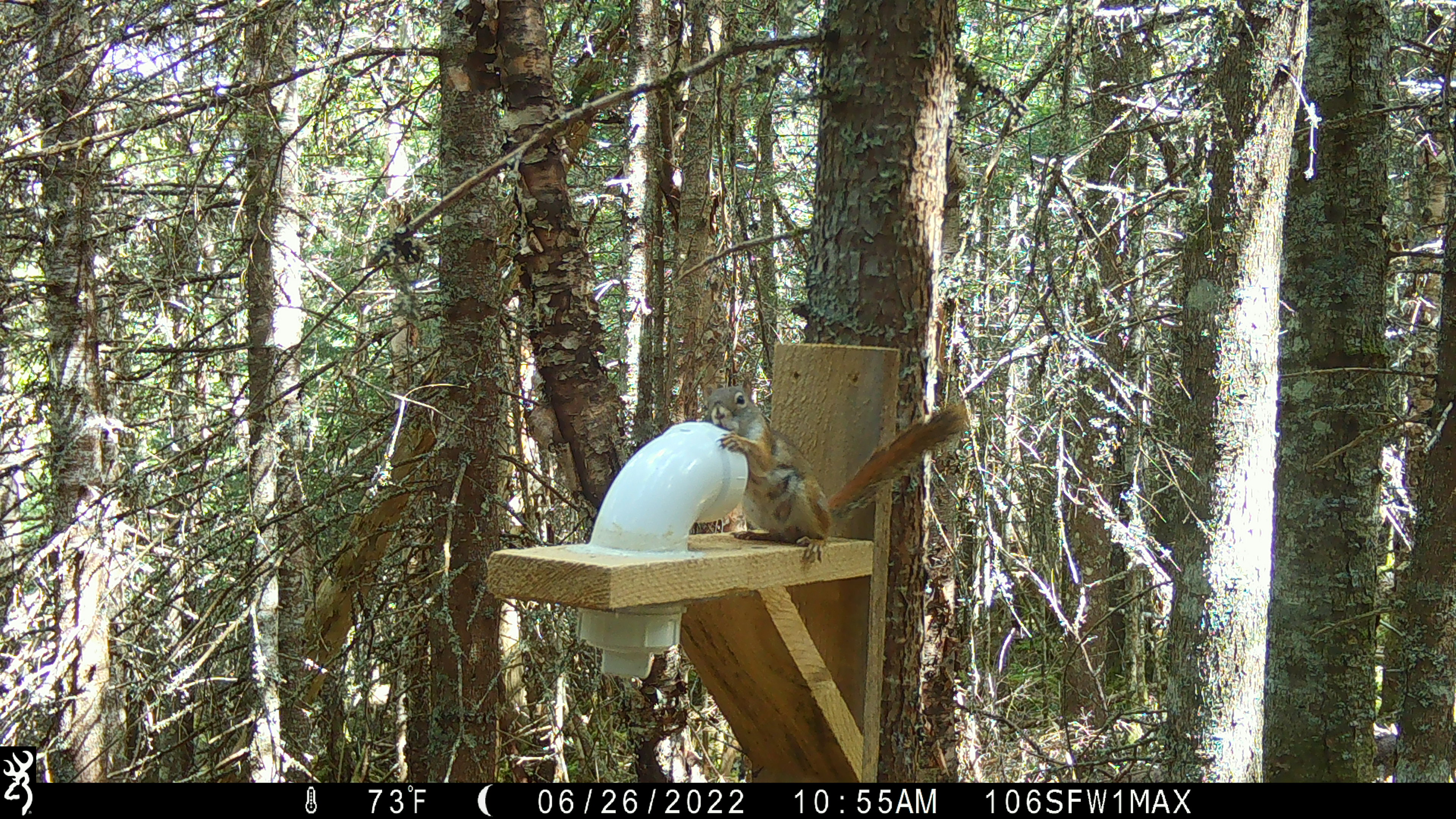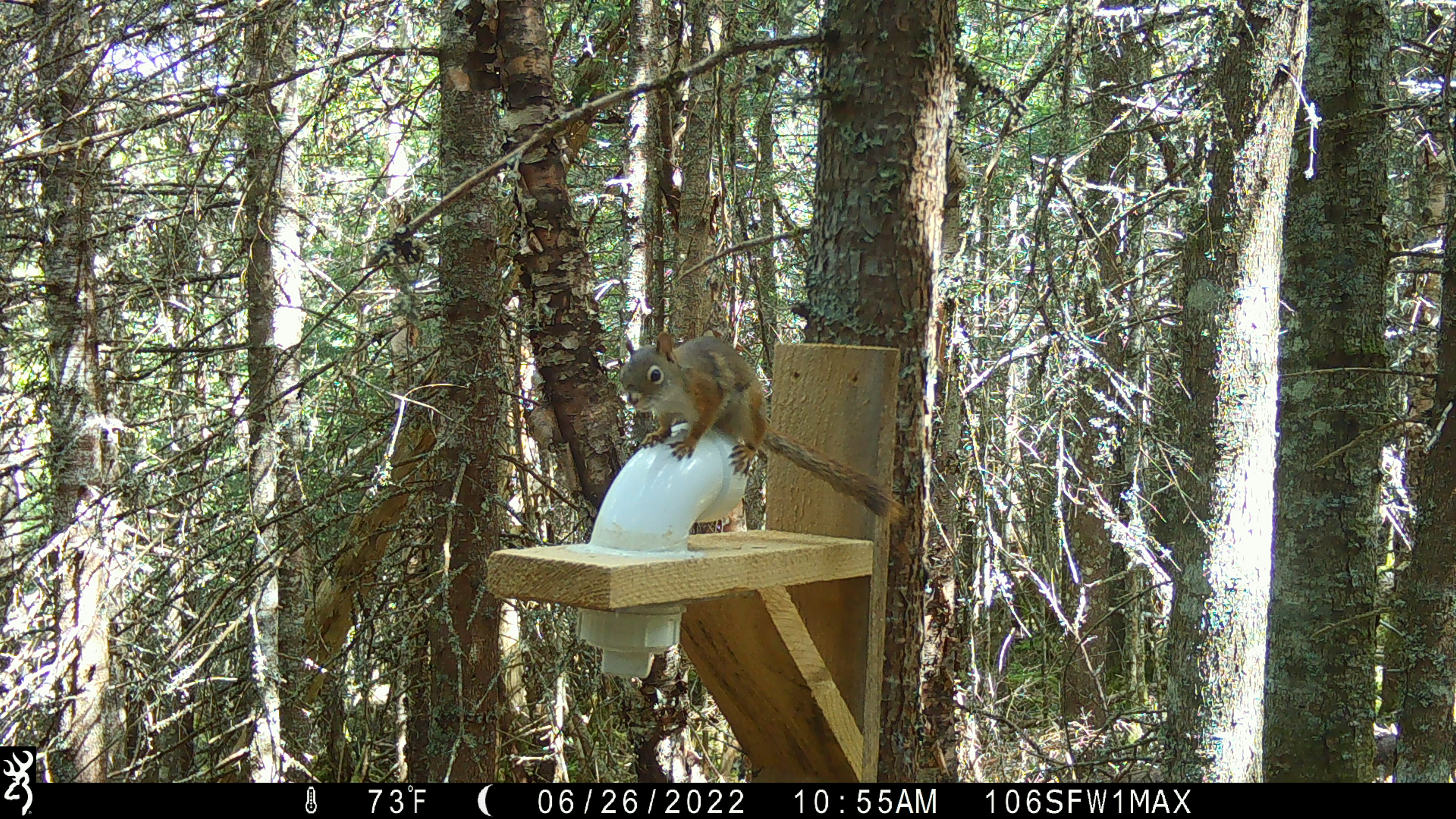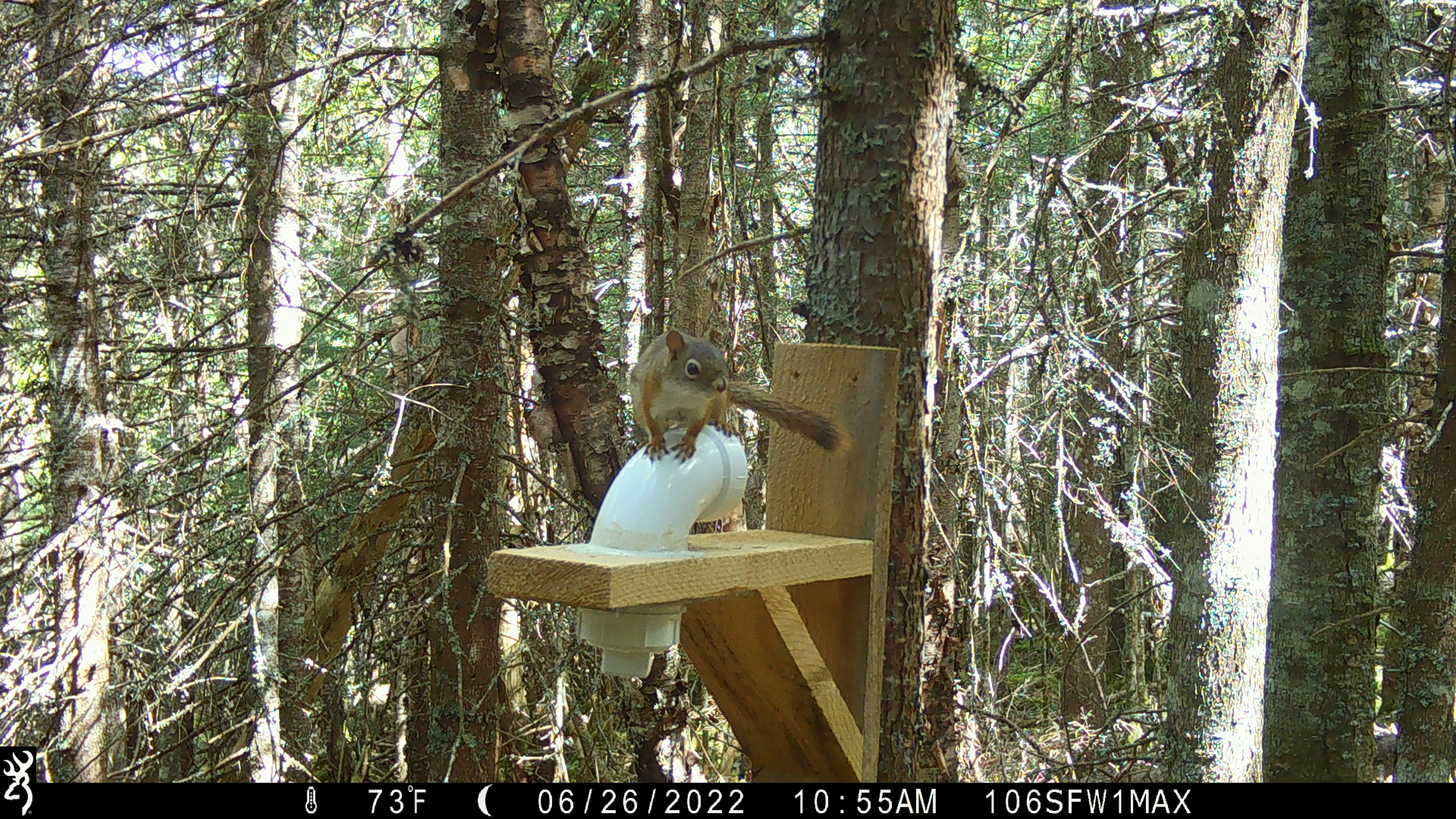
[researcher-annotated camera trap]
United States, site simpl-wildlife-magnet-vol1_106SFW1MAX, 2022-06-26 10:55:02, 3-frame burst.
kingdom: Animalia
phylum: Chordata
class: Mammalia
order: Rodentia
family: Sciuridae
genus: Tamiasciurus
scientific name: Tamiasciurus hudsonicus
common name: red squirrel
Red squirrel (Tamiasciurus hudsonicus).